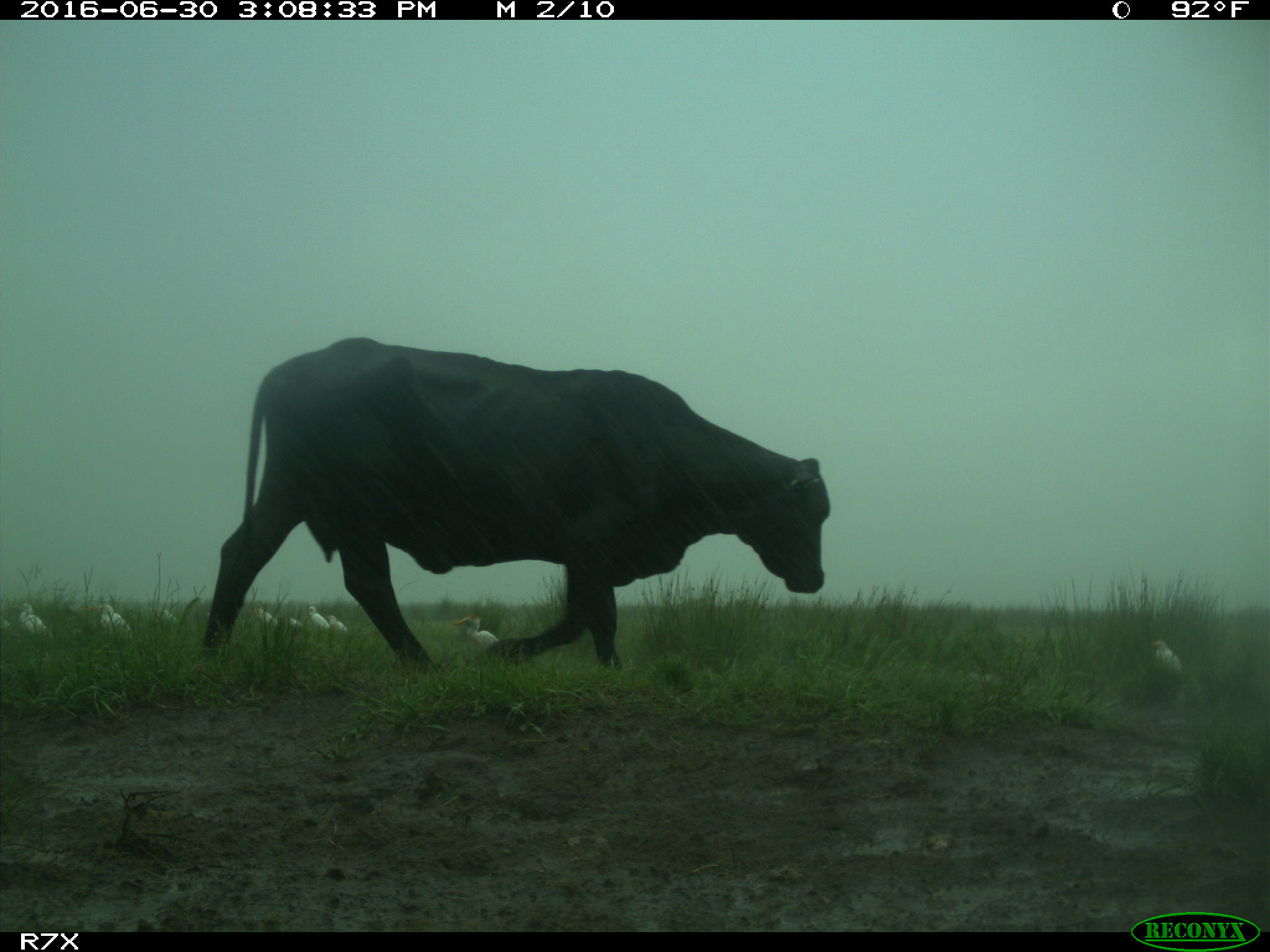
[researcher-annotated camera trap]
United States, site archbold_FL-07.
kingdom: Animalia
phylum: Chordata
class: Mammalia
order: Artiodactyla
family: Bovidae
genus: Bos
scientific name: Bos taurus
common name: domestic cow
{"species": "Bos taurus (domestic cow)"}